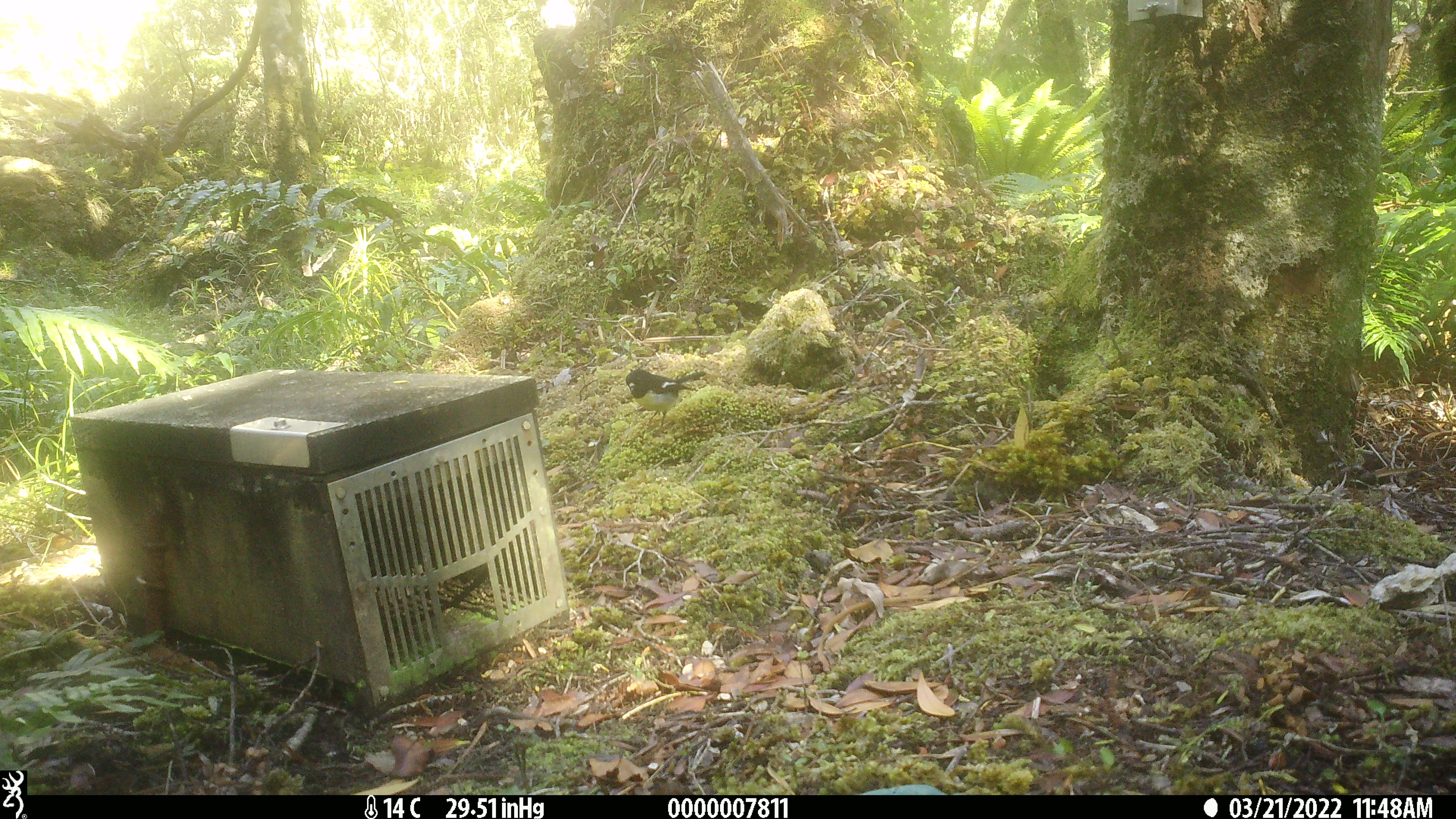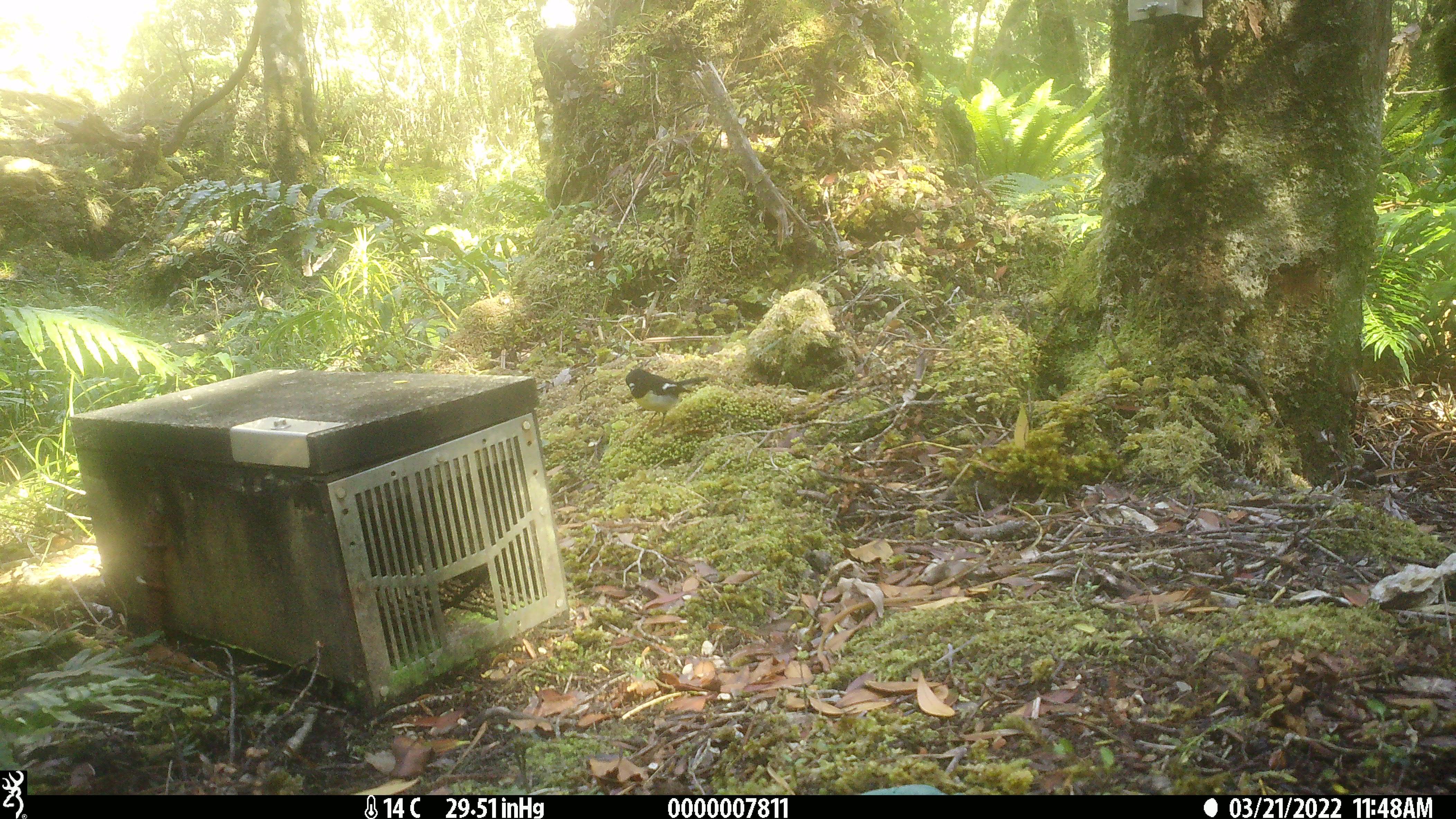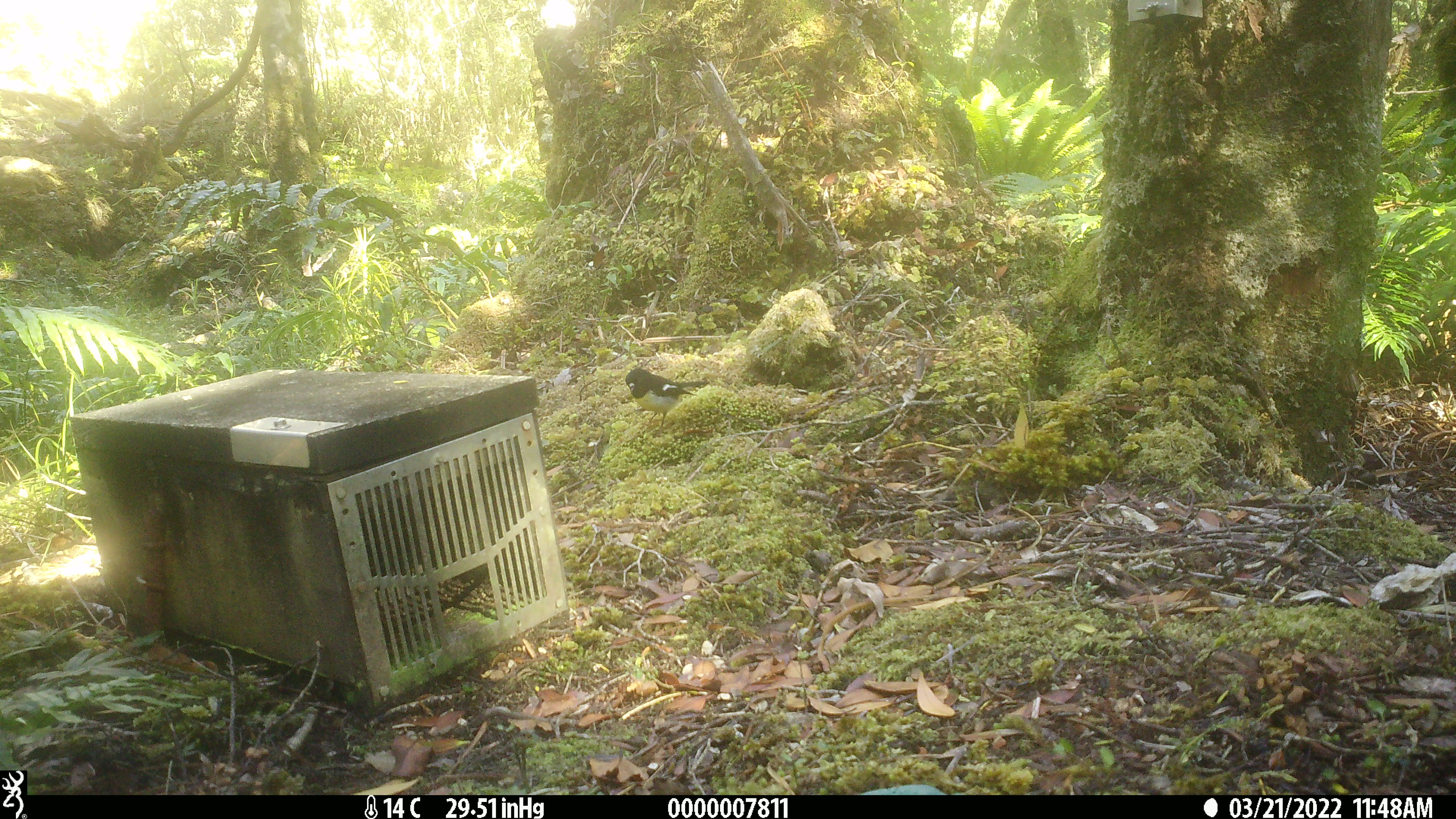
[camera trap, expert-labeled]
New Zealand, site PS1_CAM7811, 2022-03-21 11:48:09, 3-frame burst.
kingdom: Animalia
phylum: Chordata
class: Aves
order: Passeriformes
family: Petroicidae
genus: Petroica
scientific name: Petroica macrocephala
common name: tomtit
Tomtit (Petroica macrocephala).